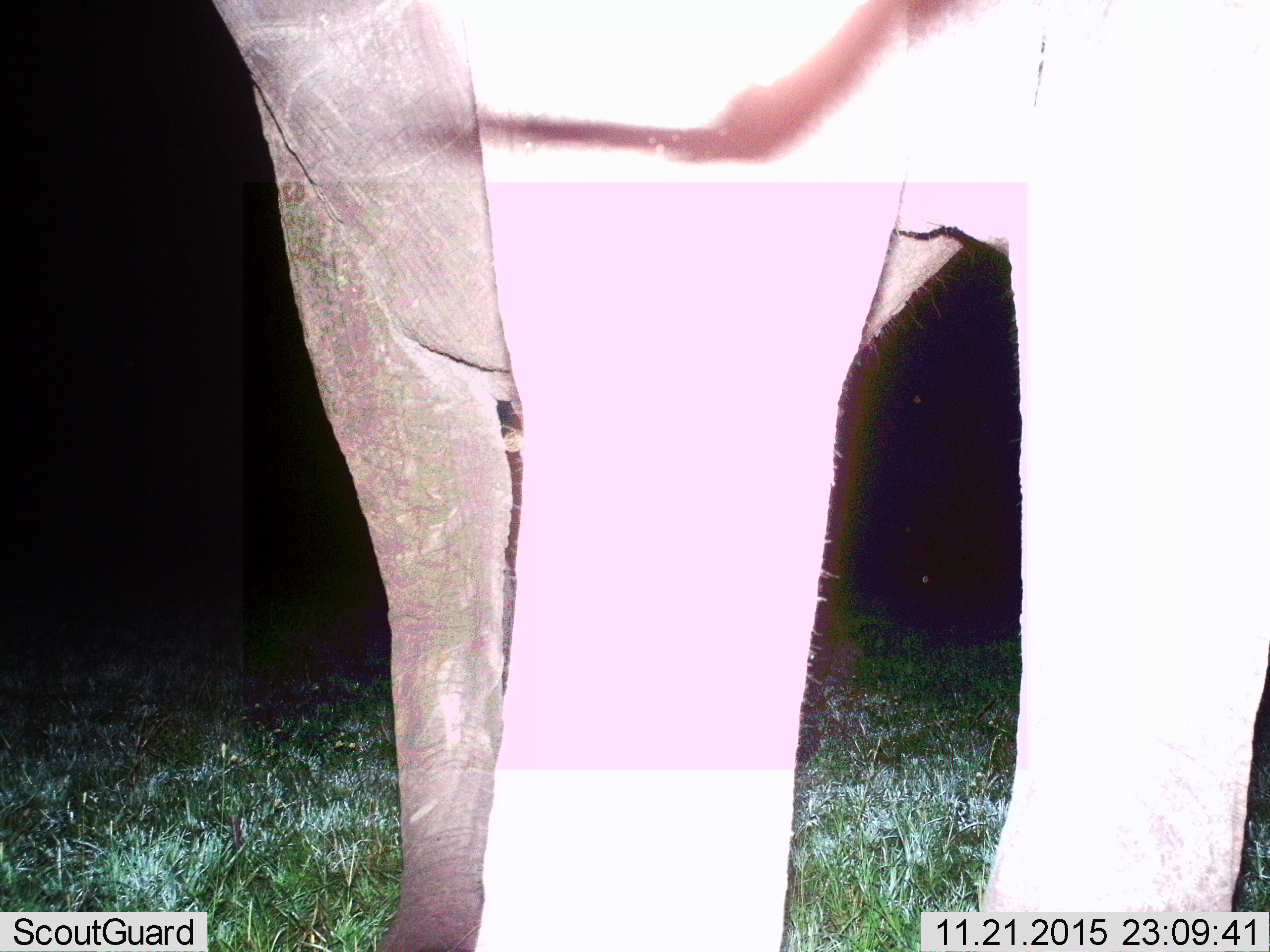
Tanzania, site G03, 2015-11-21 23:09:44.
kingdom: Animalia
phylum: Chordata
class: Mammalia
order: Proboscidea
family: Elephantidae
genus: Loxodonta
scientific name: Loxodonta africana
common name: african bush elephant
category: elephant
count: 1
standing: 92%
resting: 0%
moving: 0%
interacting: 0%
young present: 8%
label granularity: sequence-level